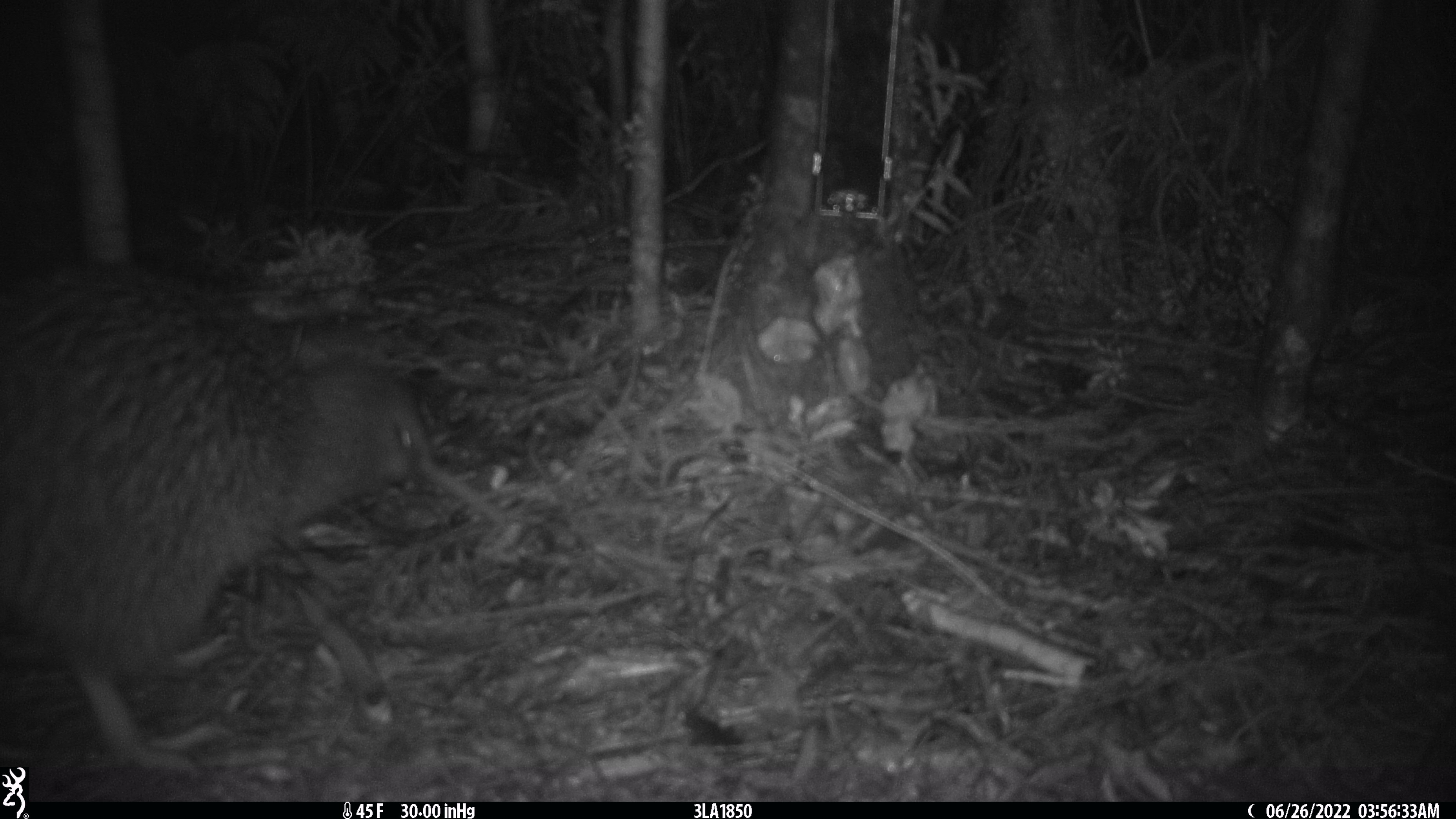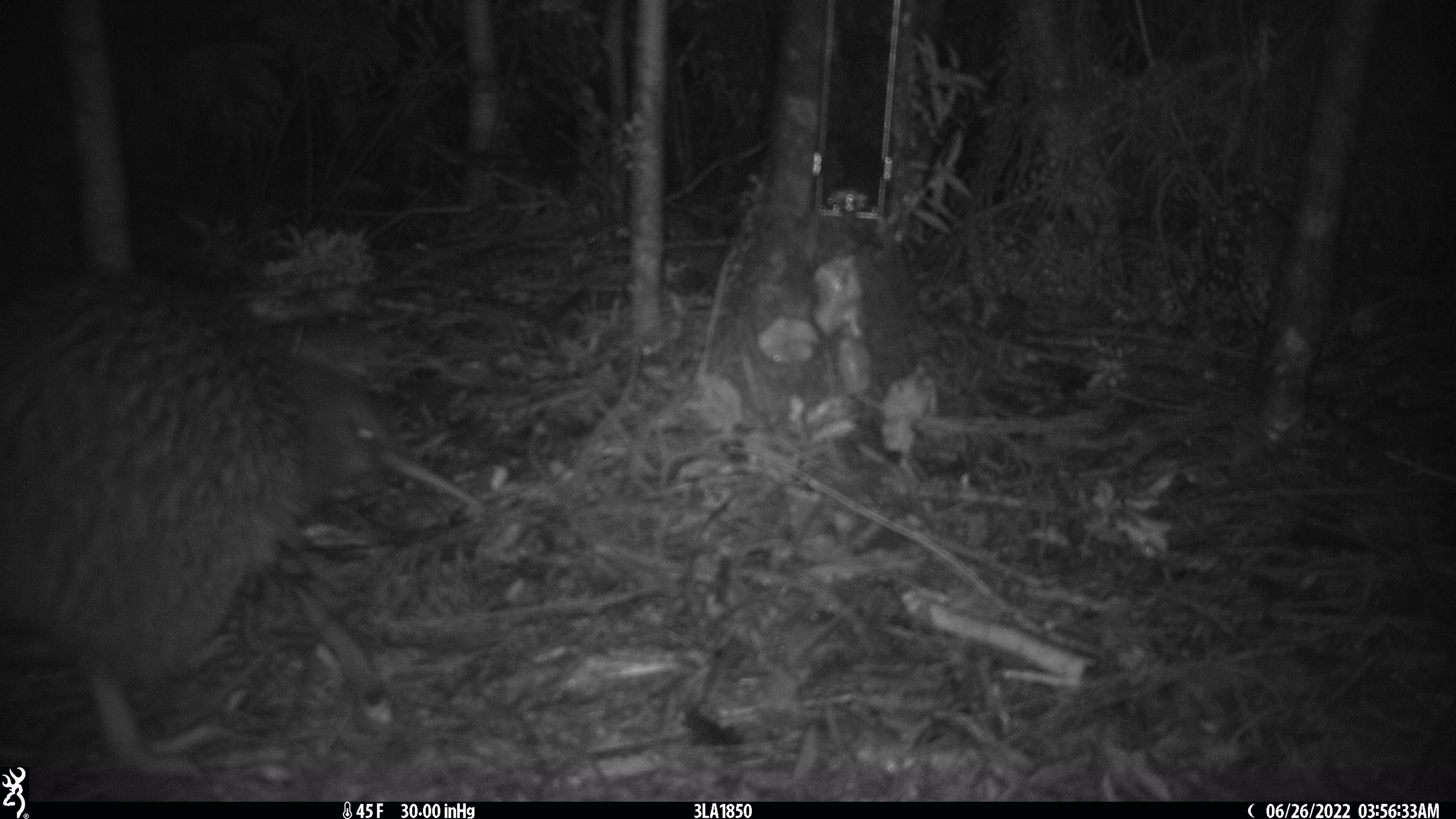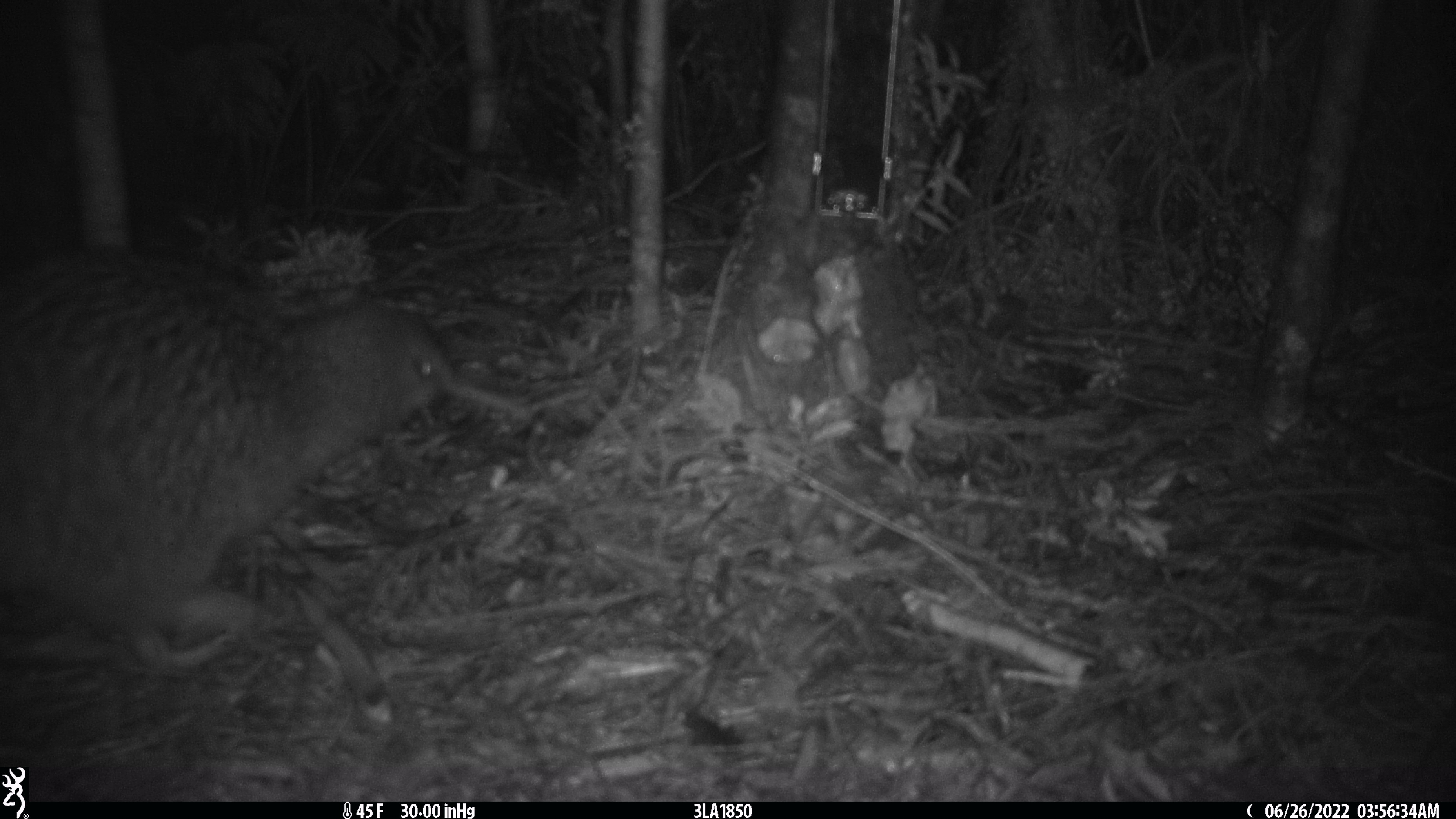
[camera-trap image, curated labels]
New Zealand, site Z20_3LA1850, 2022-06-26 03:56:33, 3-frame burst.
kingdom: Animalia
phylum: Chordata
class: Aves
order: Apterygiformes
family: Apterygidae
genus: Apteryx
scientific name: Apteryx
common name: kiwi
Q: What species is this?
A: Kiwi (Apteryx).